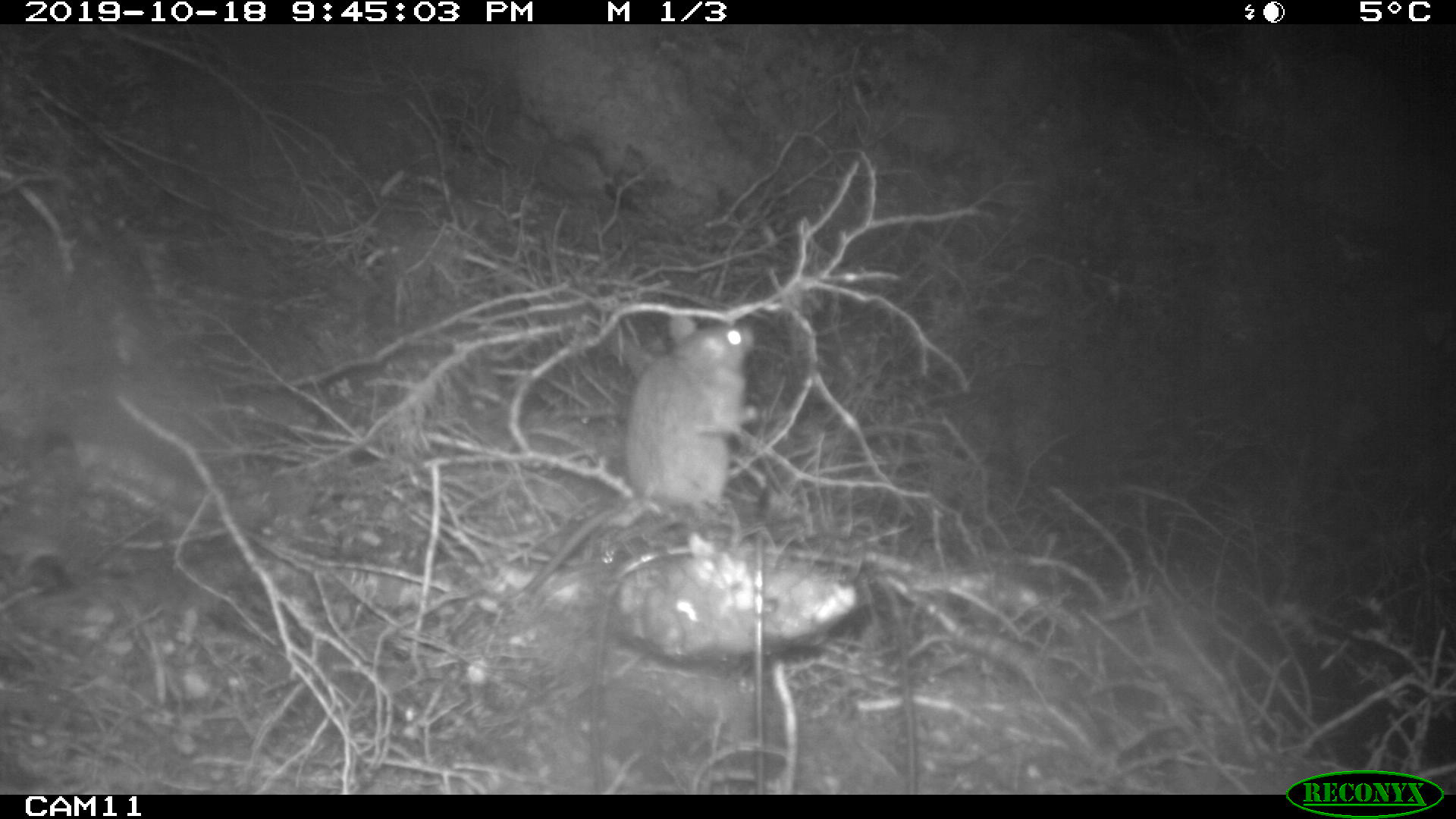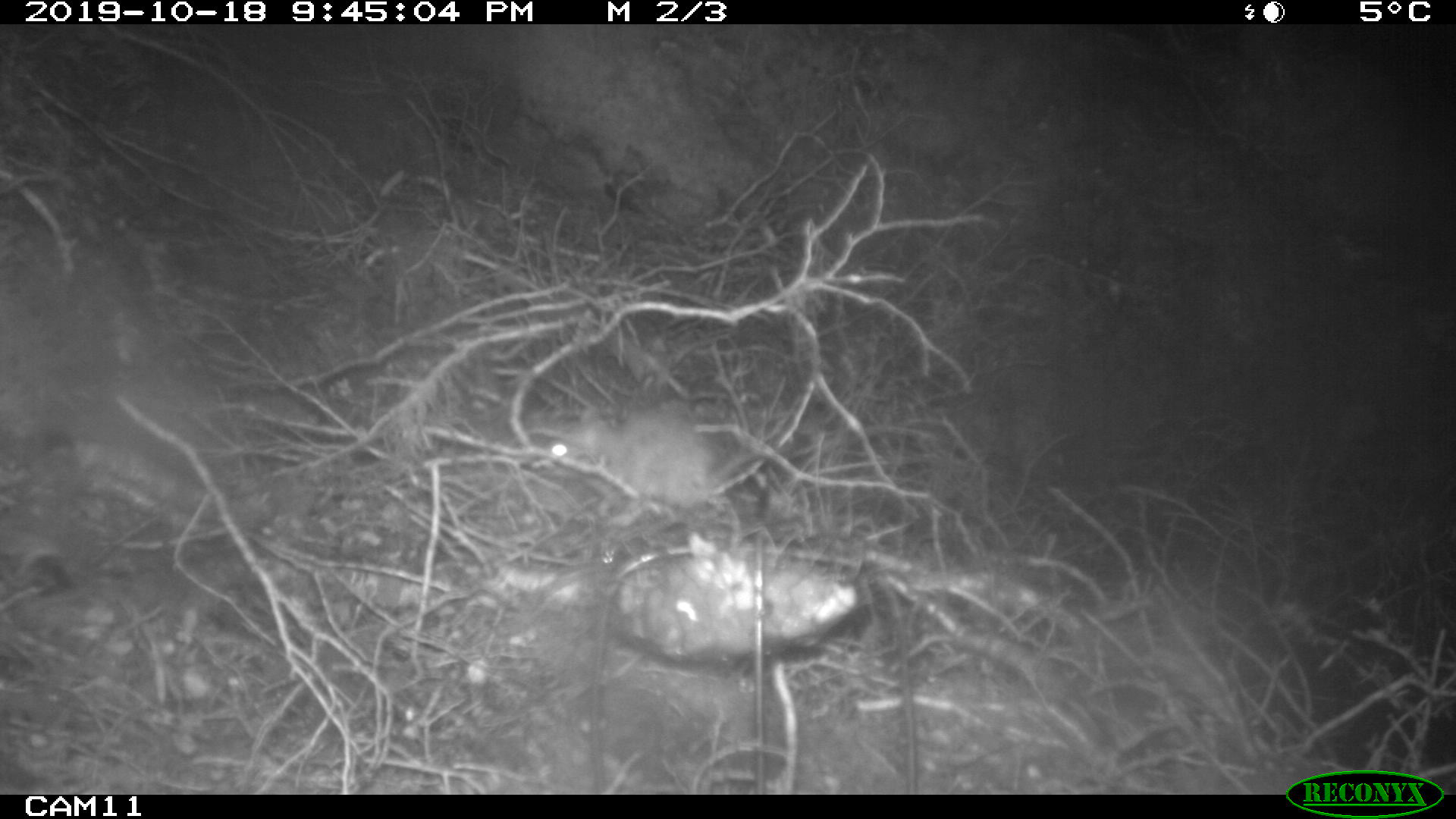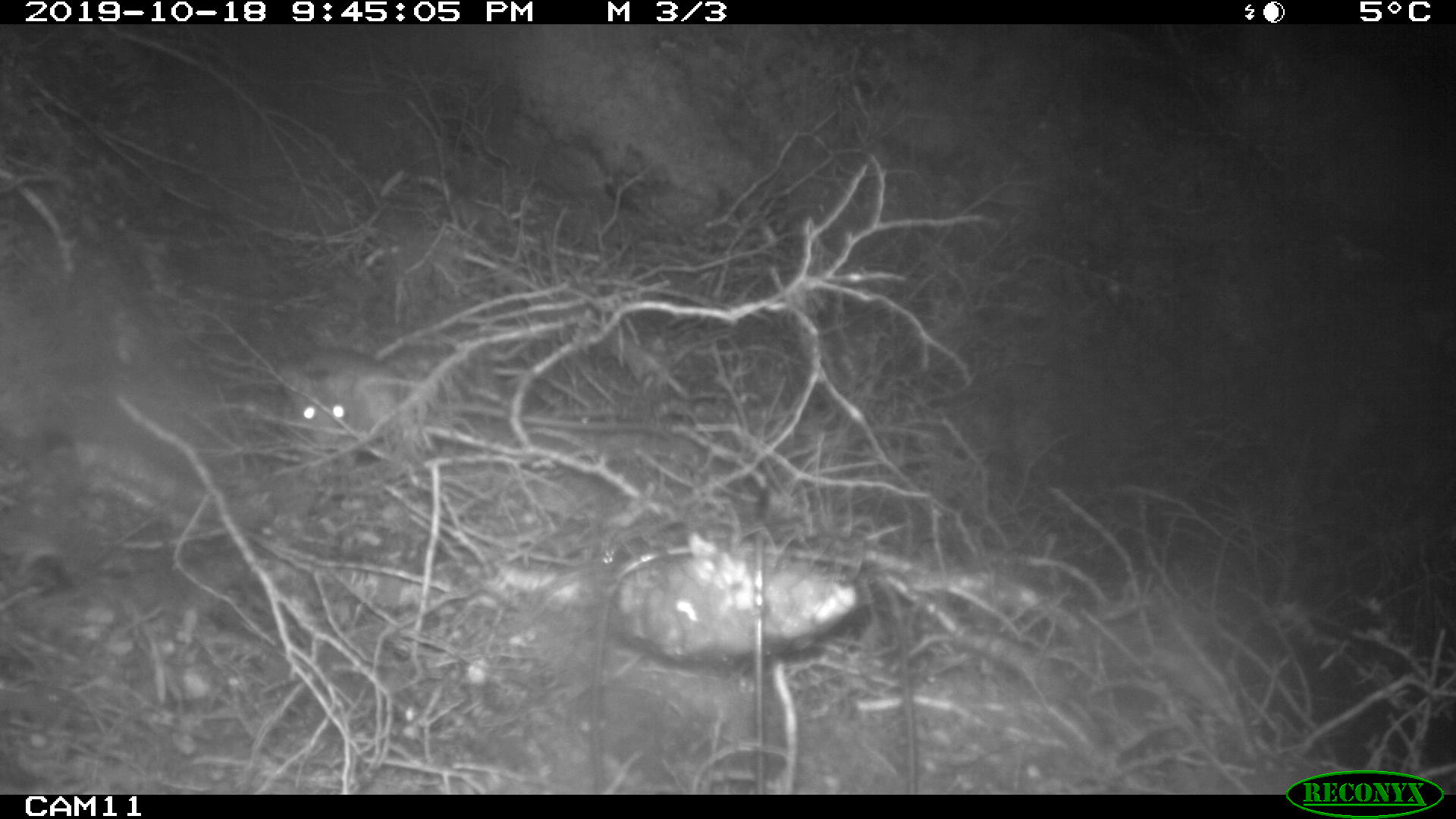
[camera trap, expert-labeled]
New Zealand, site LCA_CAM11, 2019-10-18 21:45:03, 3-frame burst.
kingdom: Animalia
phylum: Chordata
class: Mammalia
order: Rodentia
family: Muridae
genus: Rattus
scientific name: Rattus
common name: rat